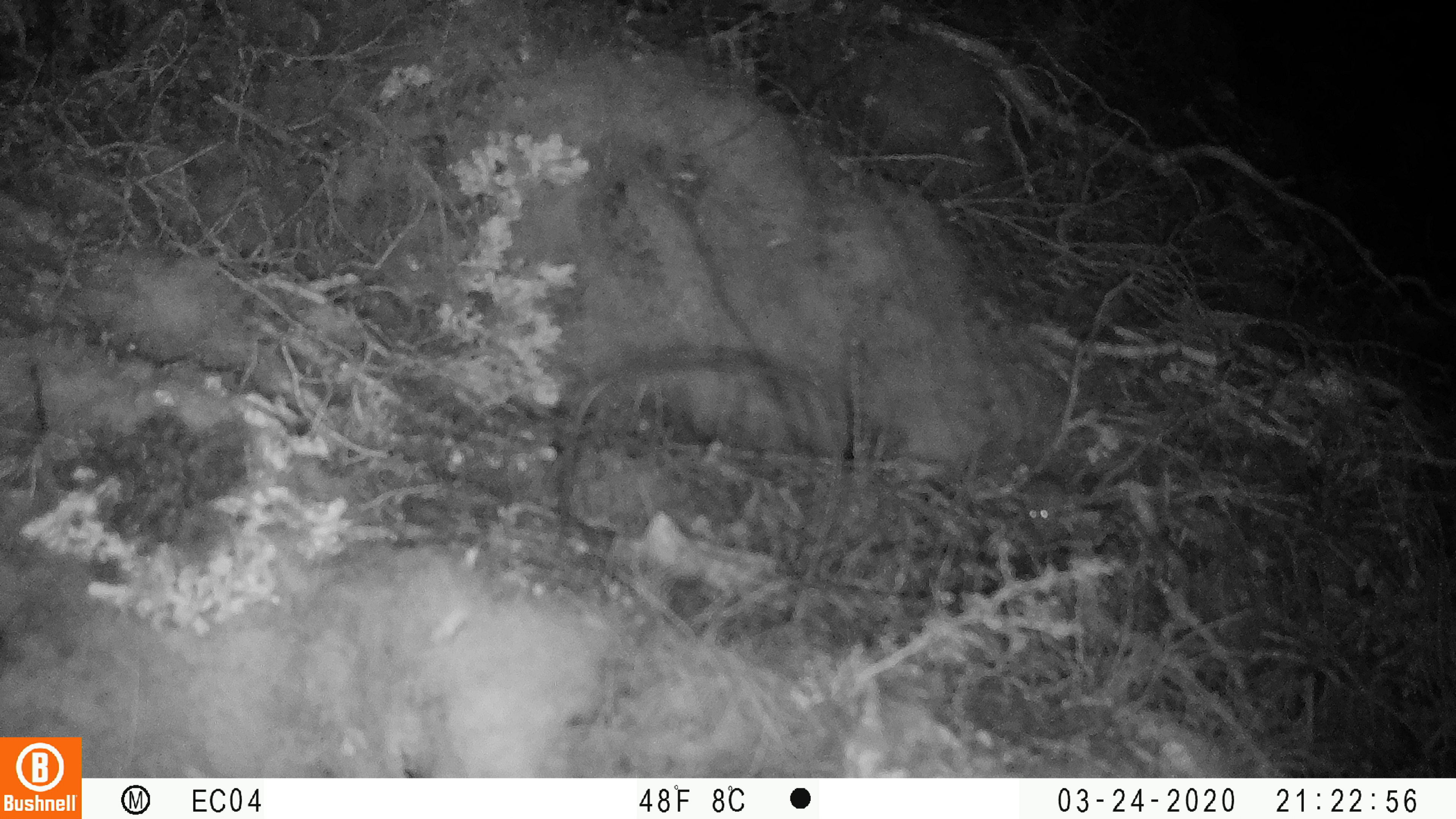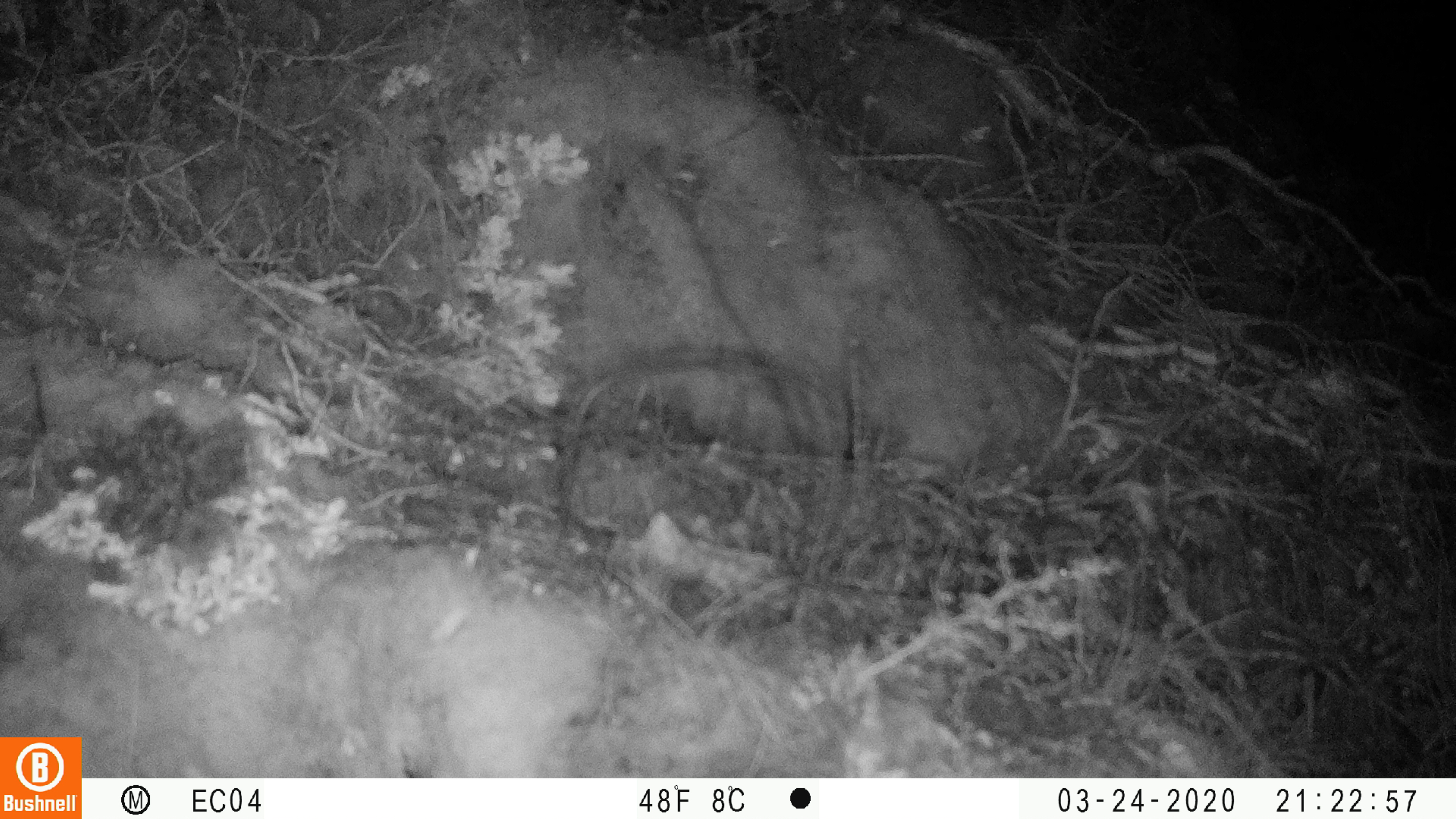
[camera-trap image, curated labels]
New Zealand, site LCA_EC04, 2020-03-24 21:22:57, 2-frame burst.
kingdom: Animalia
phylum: Chordata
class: Mammalia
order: Rodentia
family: Muridae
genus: Mus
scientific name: Mus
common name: mouse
Mouse (Mus).